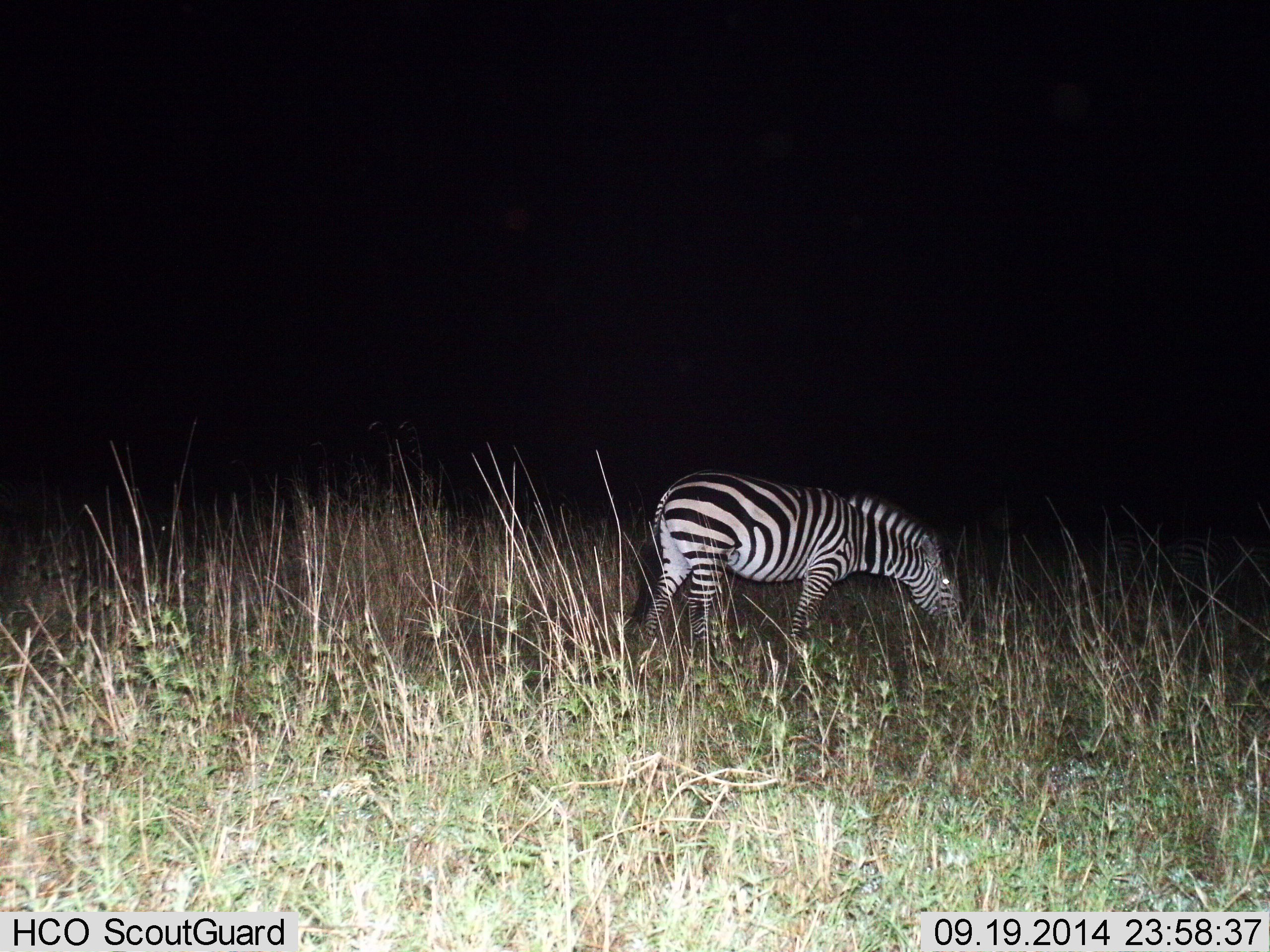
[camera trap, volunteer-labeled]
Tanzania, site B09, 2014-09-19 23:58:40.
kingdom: Animalia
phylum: Chordata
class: Mammalia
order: Perissodactyla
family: Equidae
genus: Equus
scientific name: Equus quagga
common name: plains zebra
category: zebra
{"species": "zebra (plains zebra) (Equus quagga)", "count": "1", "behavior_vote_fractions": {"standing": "20%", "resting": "0%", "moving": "0%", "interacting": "0%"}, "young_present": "0%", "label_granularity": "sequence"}